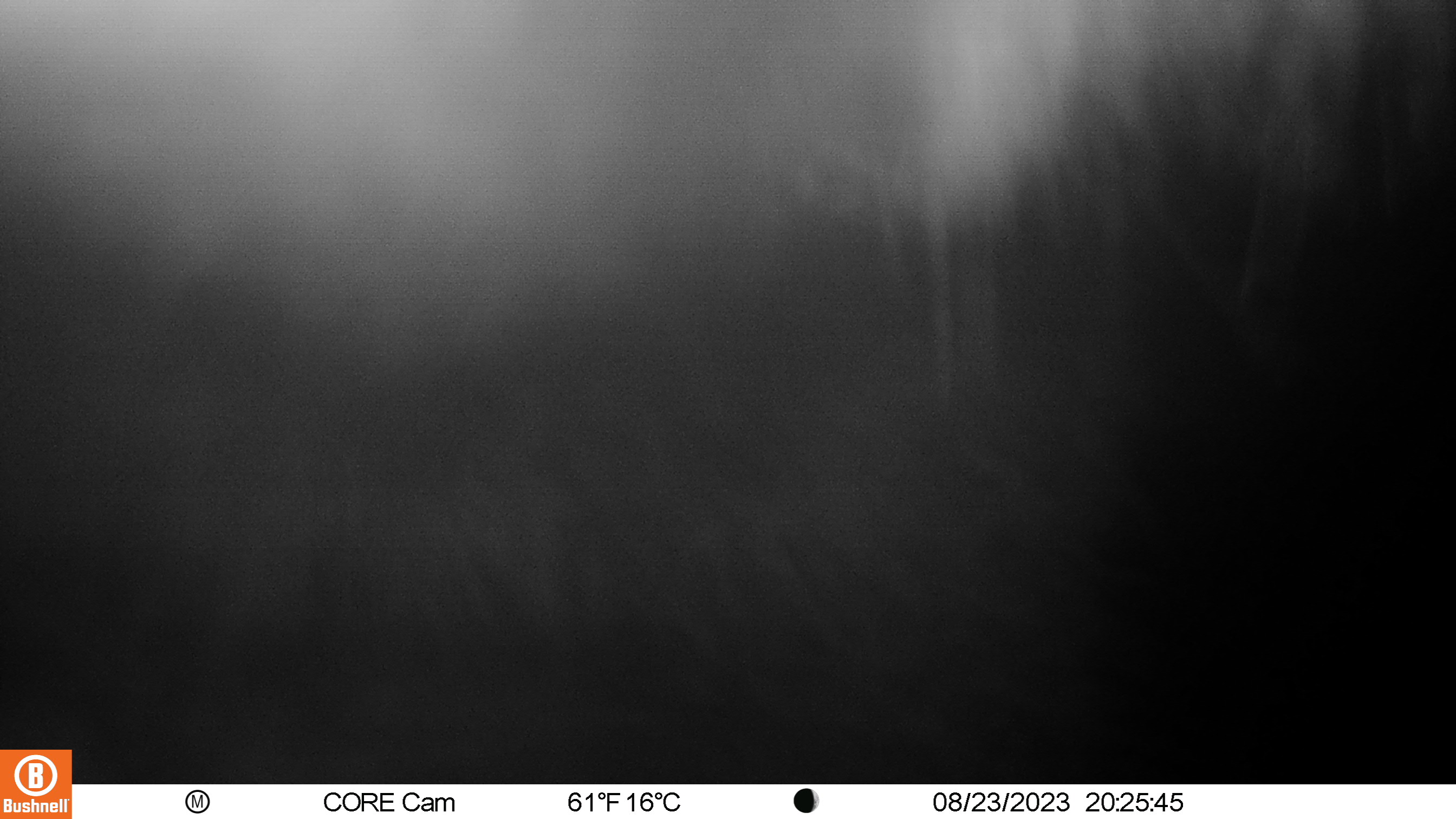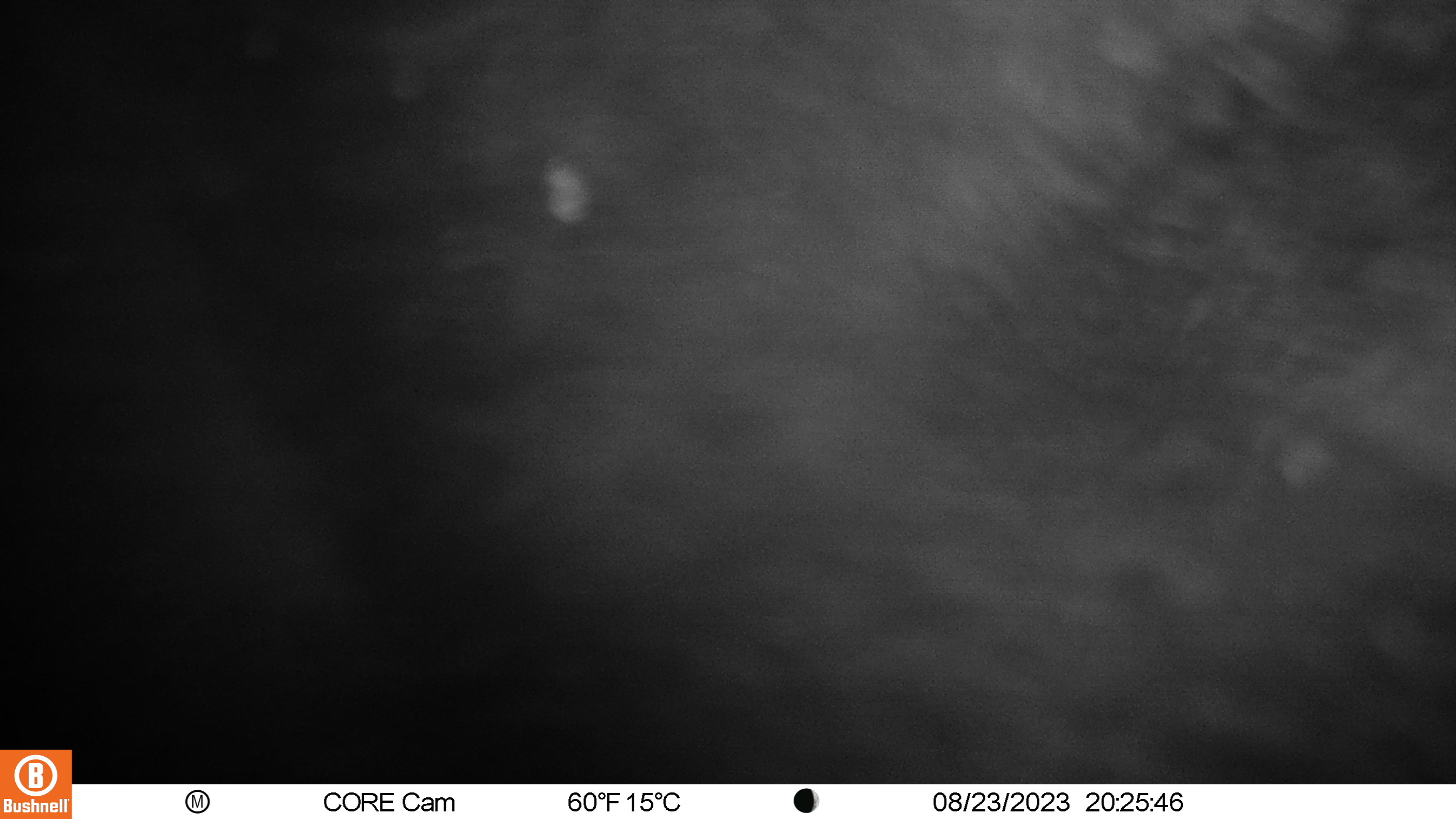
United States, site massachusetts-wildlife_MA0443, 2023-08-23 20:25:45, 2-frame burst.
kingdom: Animalia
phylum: Chordata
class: Mammalia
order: Carnivora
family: Ursidae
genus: Ursus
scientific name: Ursus americanus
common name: black bear